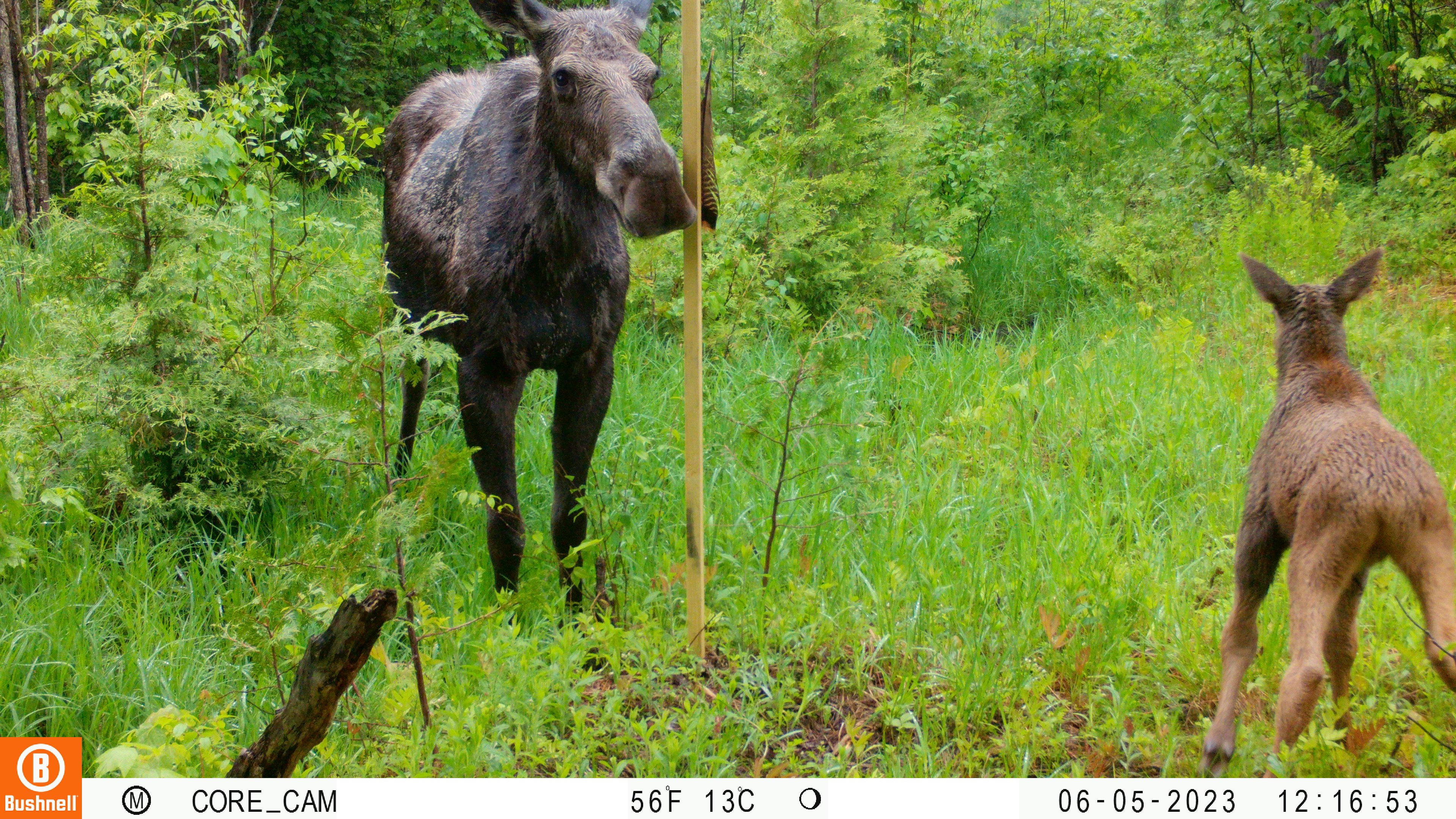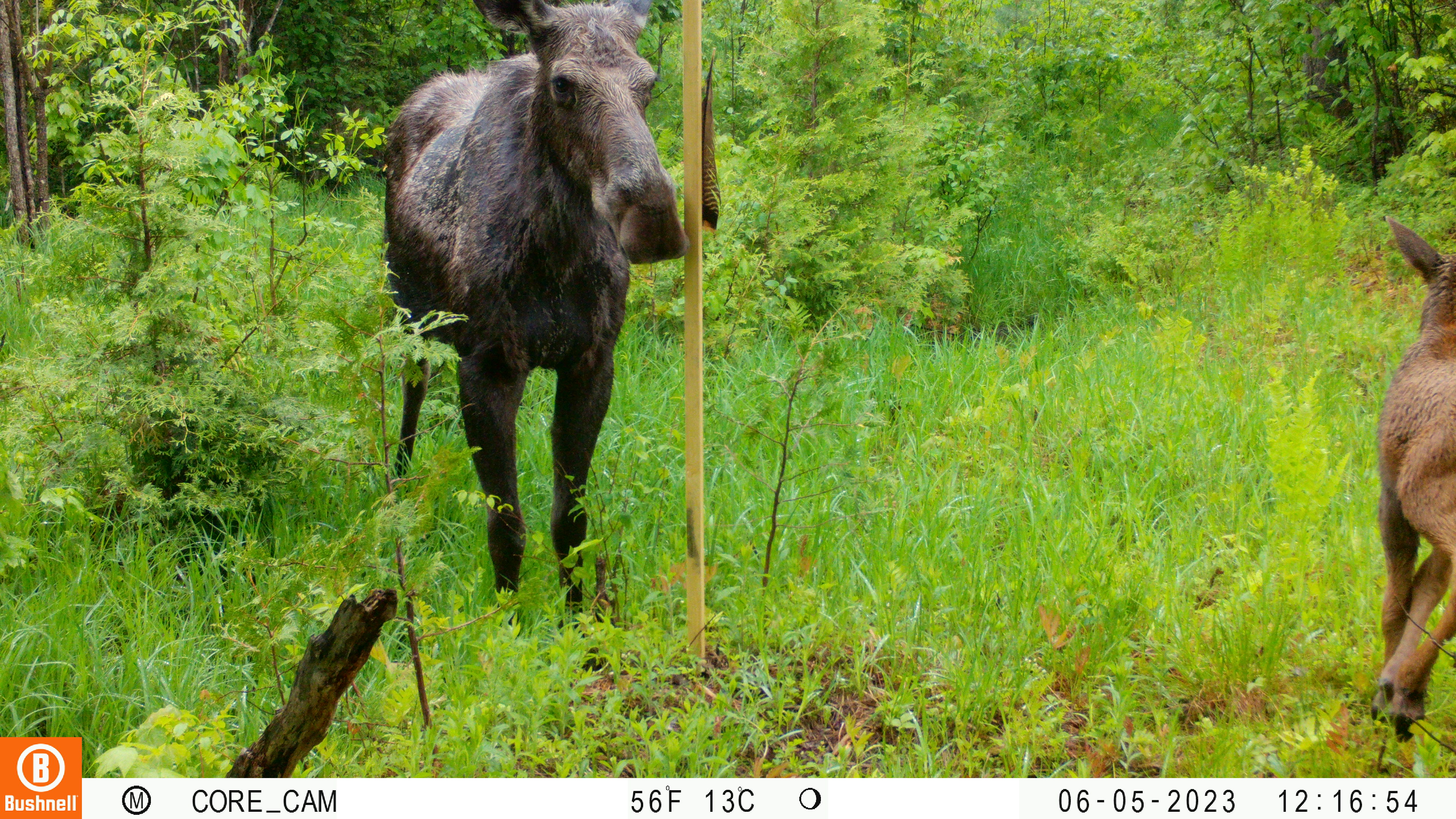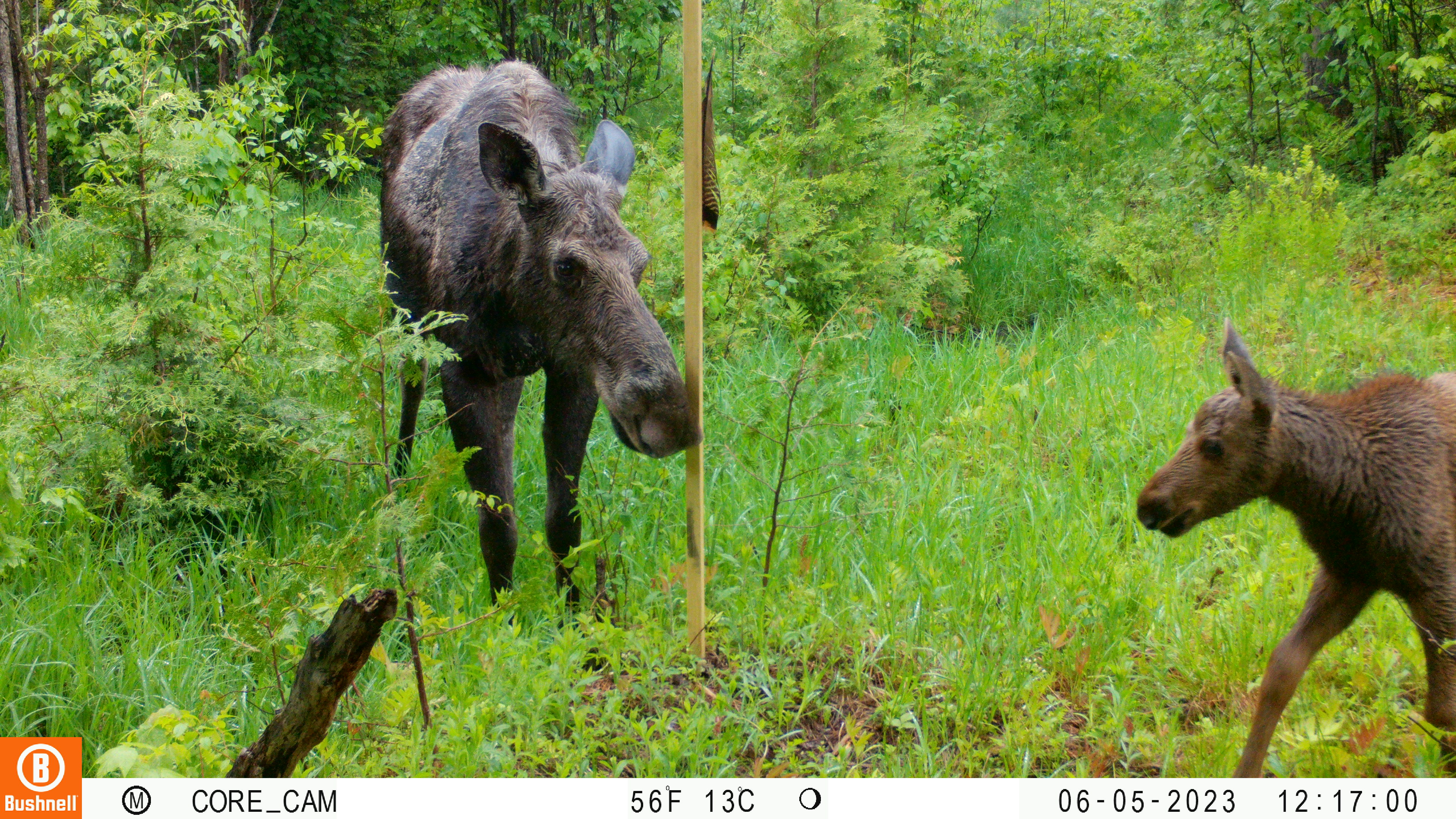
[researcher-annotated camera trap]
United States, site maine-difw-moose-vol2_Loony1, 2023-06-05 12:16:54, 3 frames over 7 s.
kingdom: Animalia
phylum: Chordata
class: Mammalia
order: Artiodactyla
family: Cervidae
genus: Alces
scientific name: Alces alces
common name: moose